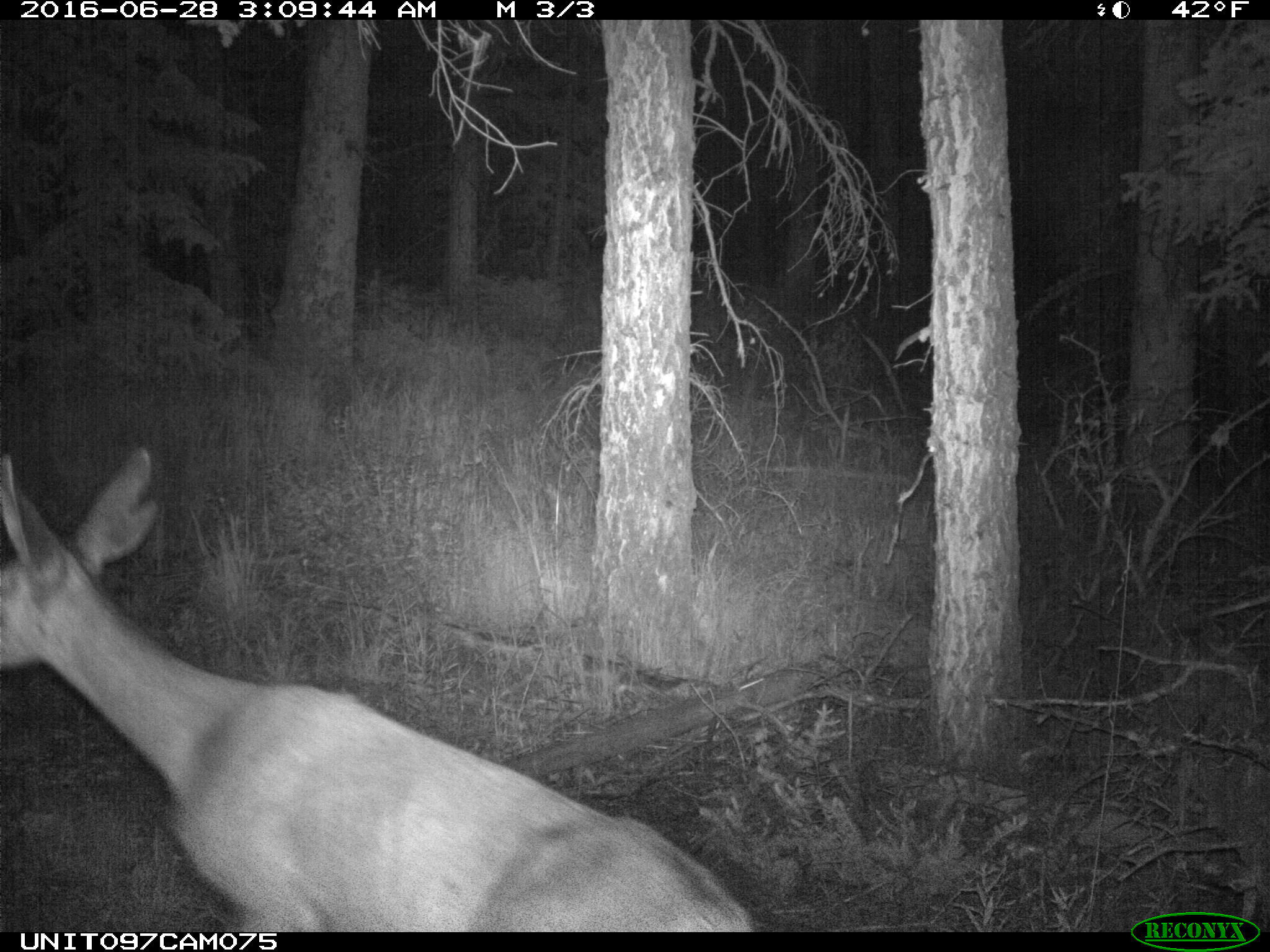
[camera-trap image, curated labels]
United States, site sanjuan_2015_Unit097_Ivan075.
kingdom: Animalia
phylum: Chordata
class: Mammalia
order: Artiodactyla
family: Cervidae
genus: Odocoileus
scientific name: Odocoileus hemionus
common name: mule deer